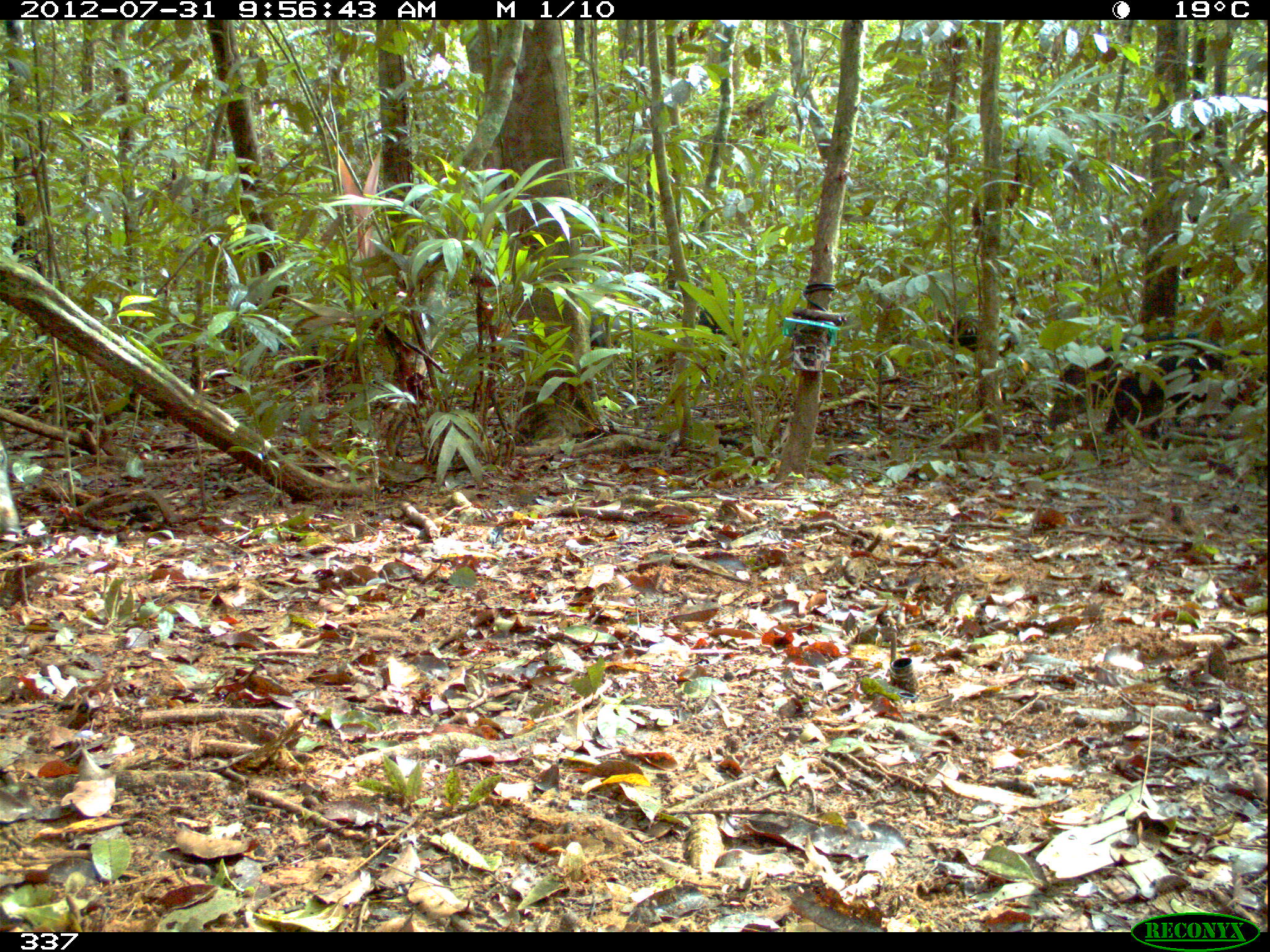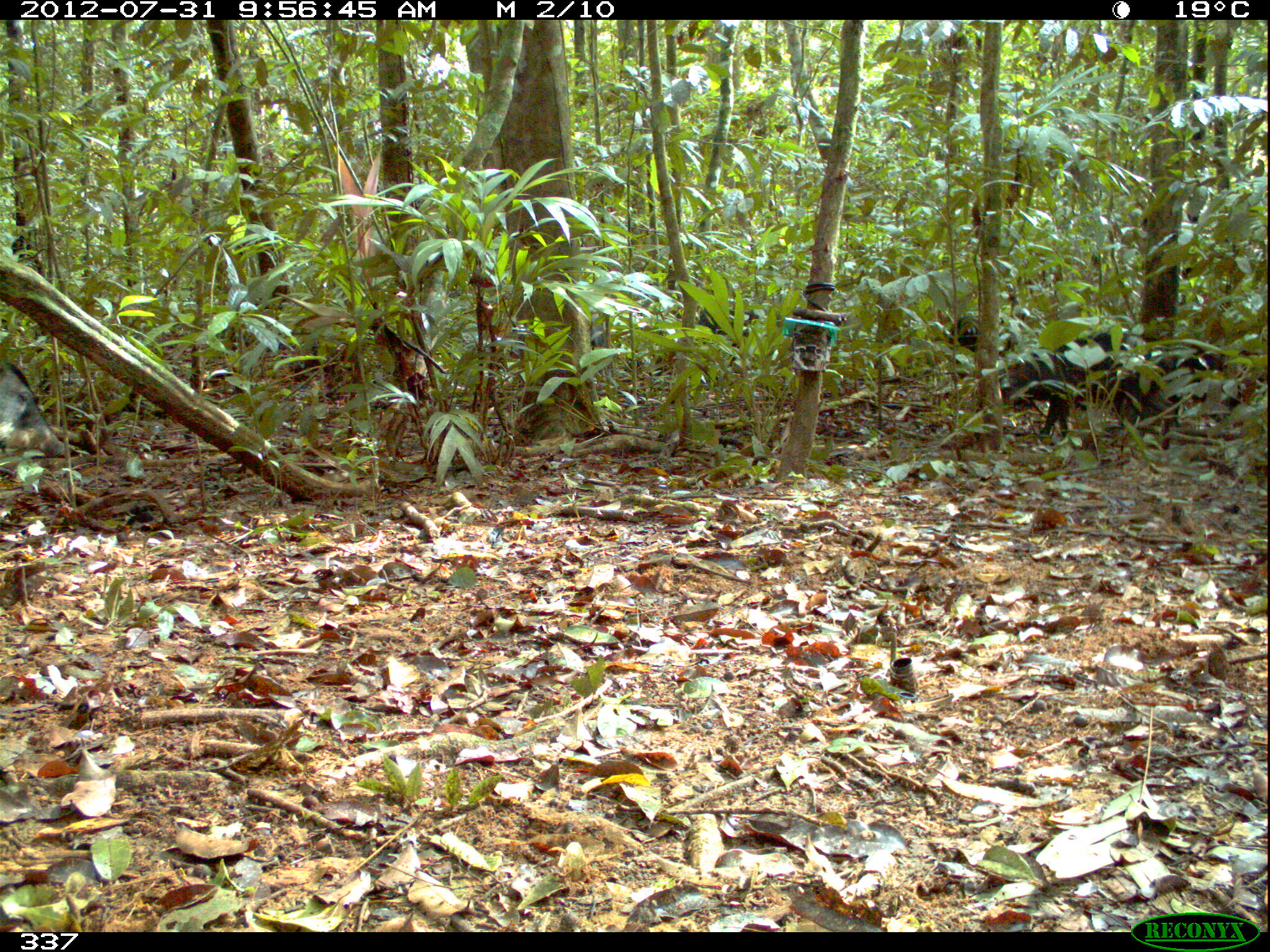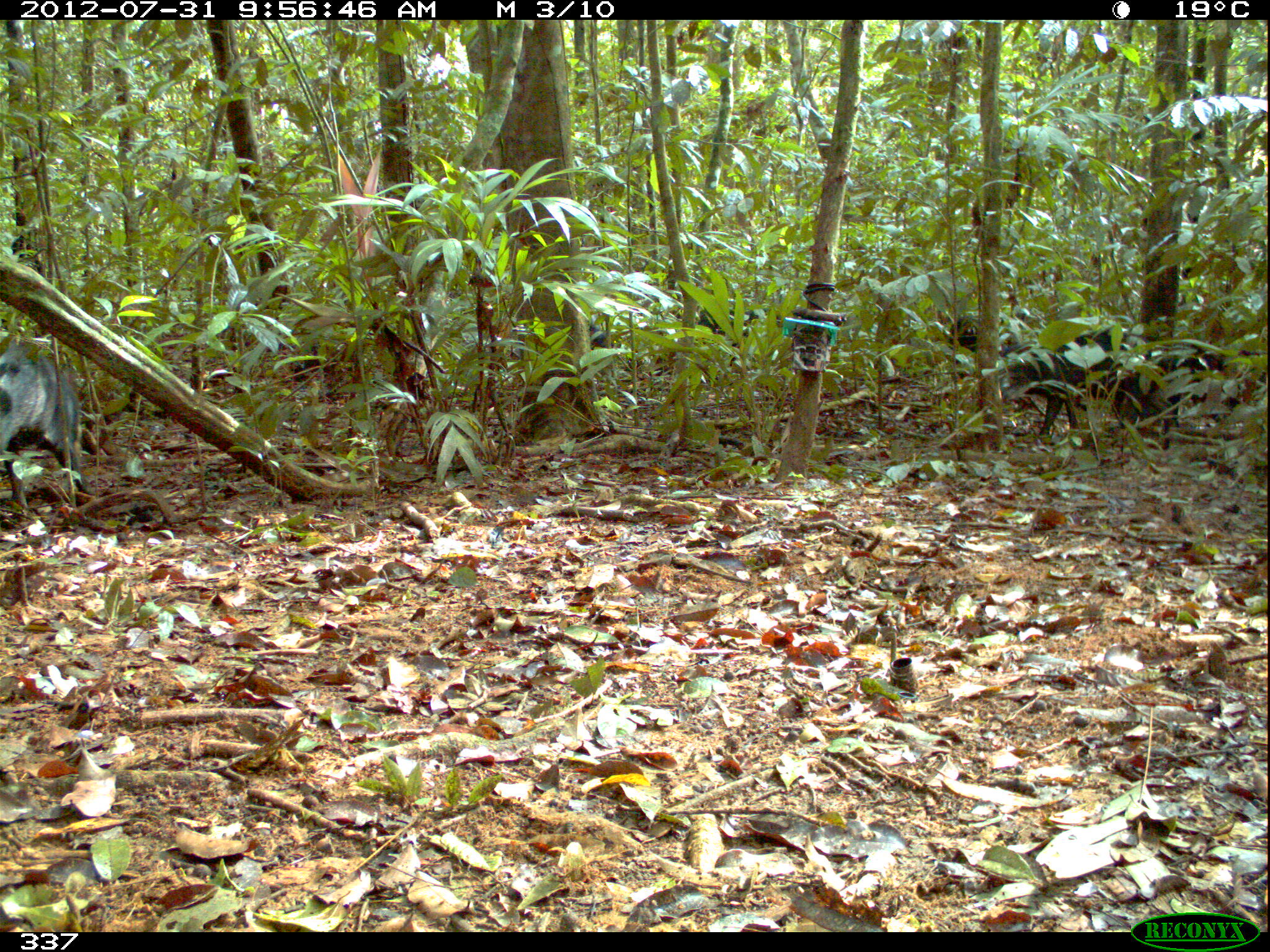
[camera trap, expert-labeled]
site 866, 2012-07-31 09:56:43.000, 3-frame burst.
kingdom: Animalia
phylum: Chordata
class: Mammalia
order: Artiodactyla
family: Tayassuidae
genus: Tayassu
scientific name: Tayassu pecari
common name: white-lipped peccary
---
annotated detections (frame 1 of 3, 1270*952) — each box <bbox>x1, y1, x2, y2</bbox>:
tayassu pecari: <bbox>1100, 342, 1265, 450</bbox>; <bbox>1047, 331, 1222, 432</bbox>; <bbox>947, 315, 1022, 357</bbox>; <bbox>699, 308, 750, 343</bbox>; <bbox>587, 311, 621, 347</bbox>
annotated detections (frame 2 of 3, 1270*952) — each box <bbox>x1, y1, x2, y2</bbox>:
tayassu pecari: <bbox>995, 329, 1155, 436</bbox>; <bbox>1104, 342, 1244, 445</bbox>; <bbox>1, 358, 68, 462</bbox>; <bbox>695, 302, 761, 347</bbox>; <bbox>946, 316, 983, 350</bbox>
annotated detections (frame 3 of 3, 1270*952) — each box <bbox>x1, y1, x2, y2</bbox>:
tayassu pecari: <bbox>1000, 323, 1143, 453</bbox>; <bbox>2, 340, 97, 527</bbox>; <bbox>1108, 344, 1244, 455</bbox>; <bbox>689, 305, 770, 348</bbox>; <bbox>945, 314, 1019, 358</bbox>; <bbox>584, 315, 611, 347</bbox>